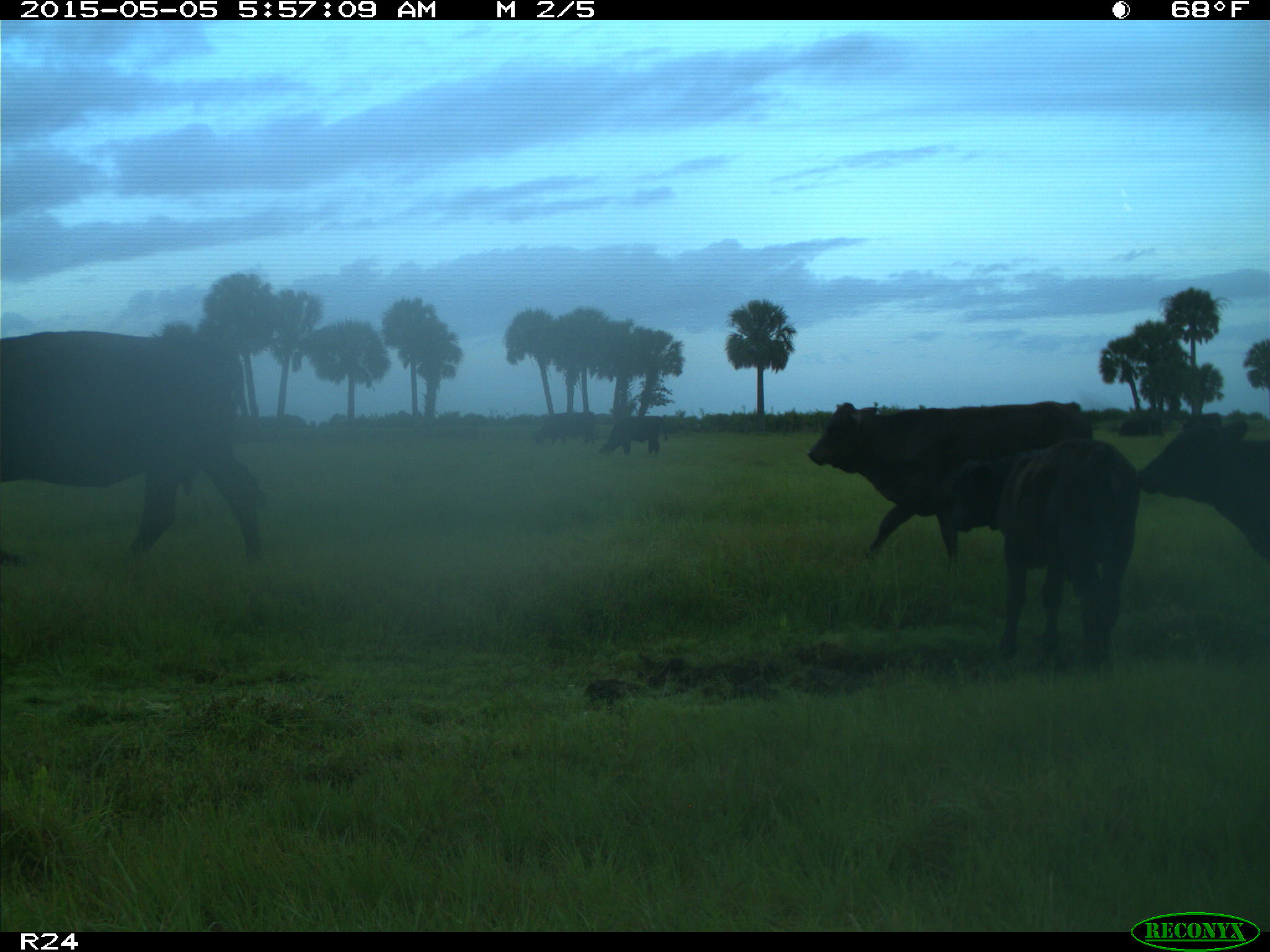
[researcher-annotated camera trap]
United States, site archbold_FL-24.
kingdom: Animalia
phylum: Chordata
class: Mammalia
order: Artiodactyla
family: Bovidae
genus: Bos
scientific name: Bos taurus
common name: domestic cow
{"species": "Bos taurus (domestic cow)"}